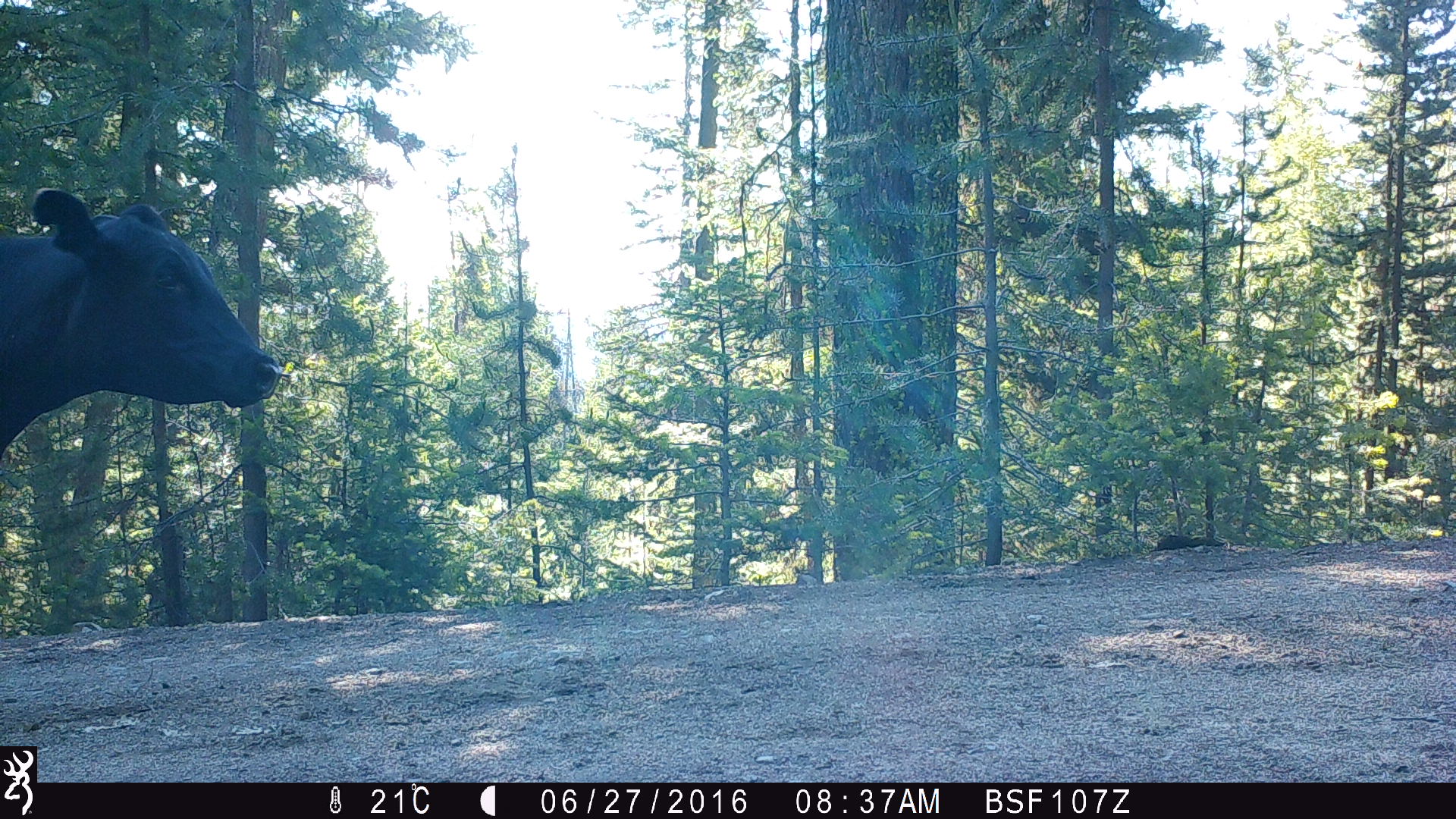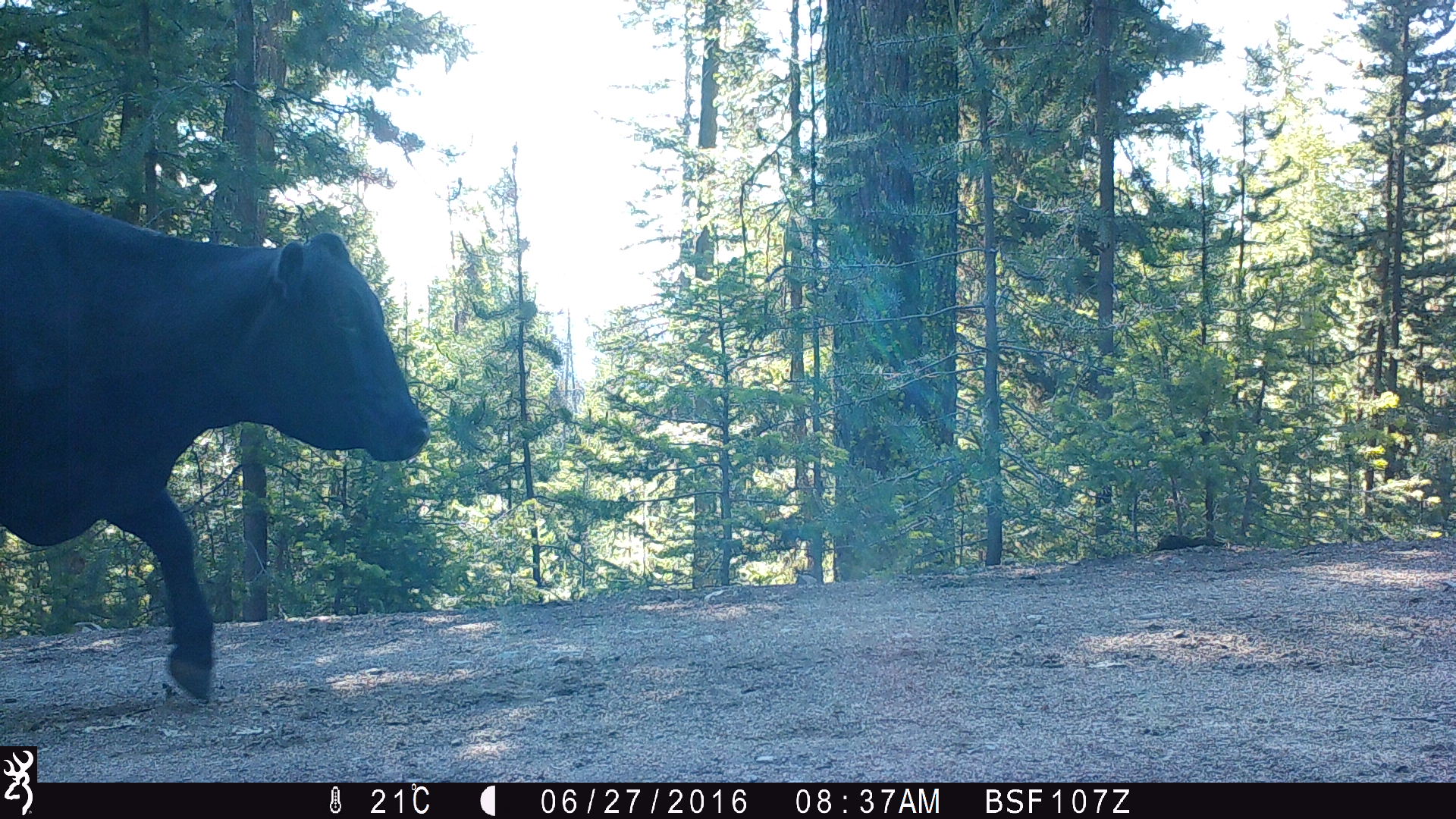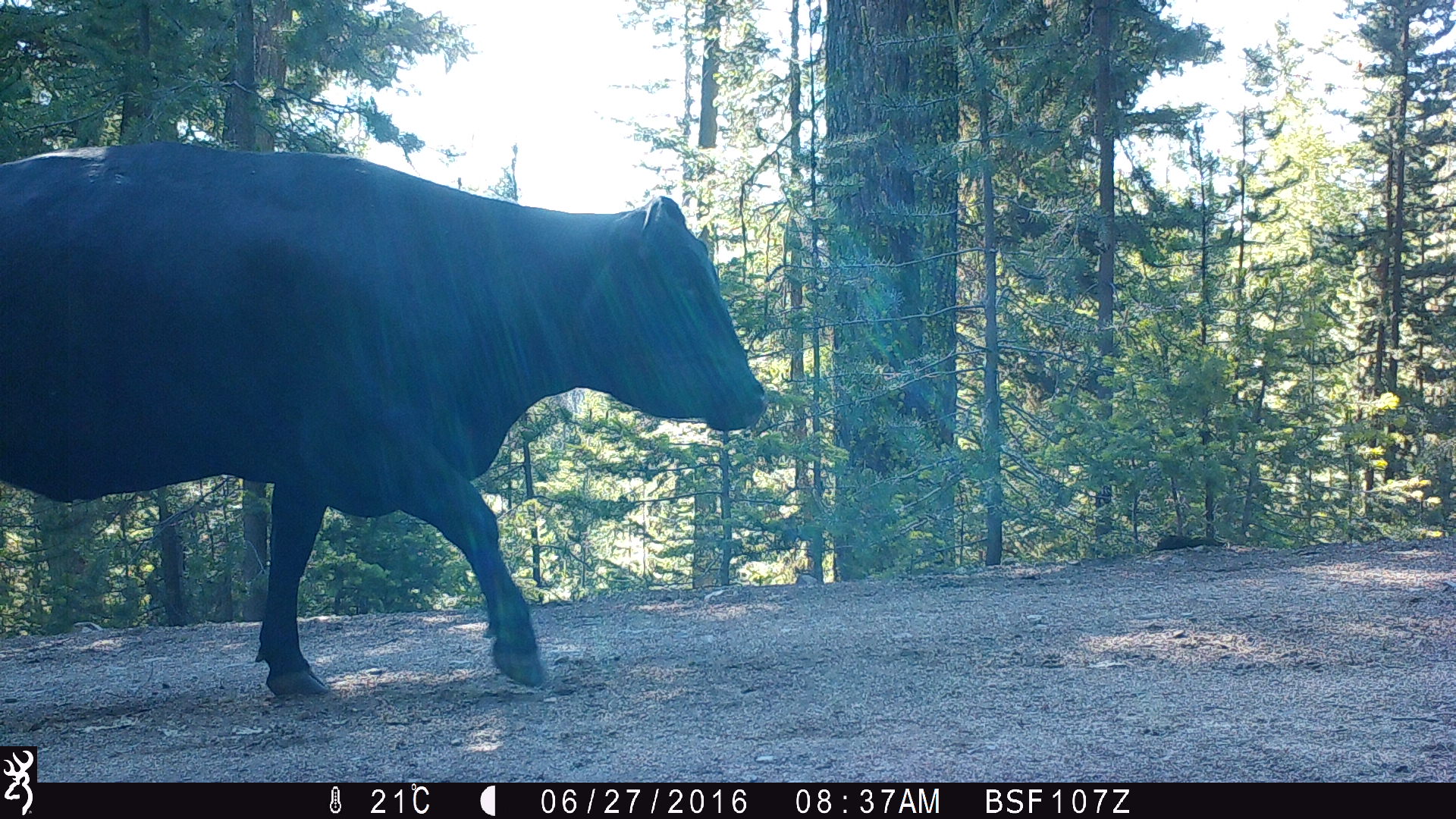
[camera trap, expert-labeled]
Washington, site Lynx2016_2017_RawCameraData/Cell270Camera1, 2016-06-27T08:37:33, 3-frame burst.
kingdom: Animalia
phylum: Chordata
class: Mammalia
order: Artiodactyla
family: Bovidae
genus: Bos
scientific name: Bos taurus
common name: domestic cattle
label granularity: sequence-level